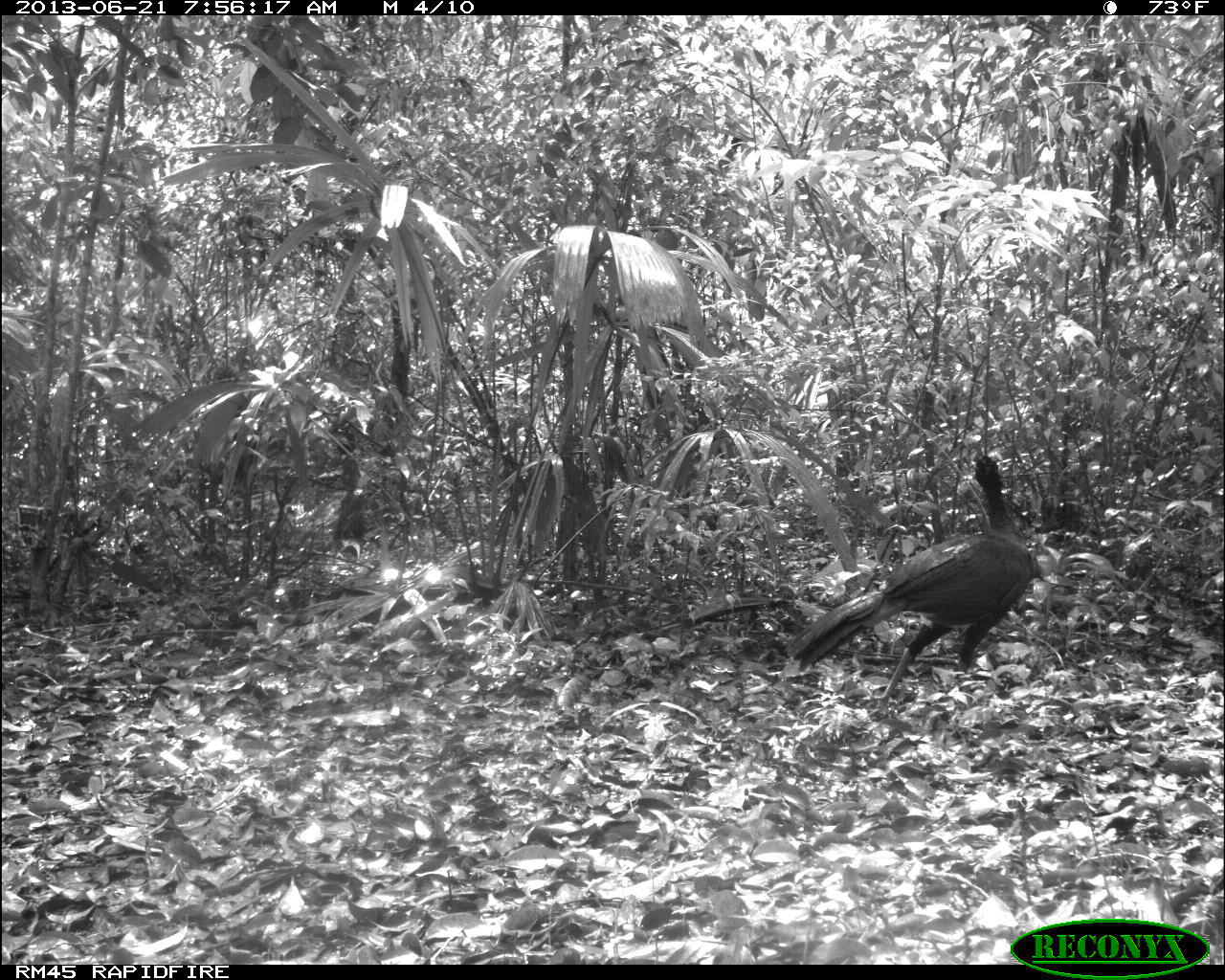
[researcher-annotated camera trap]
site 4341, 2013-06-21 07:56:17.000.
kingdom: Animalia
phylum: Chordata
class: Aves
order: Galliformes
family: Cracidae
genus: Crax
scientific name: Crax rubra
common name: great curassow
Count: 1.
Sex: male.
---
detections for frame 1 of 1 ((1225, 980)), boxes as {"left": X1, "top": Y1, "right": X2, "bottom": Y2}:
crax rubra: {"left": 787, "top": 451, "right": 1046, "bottom": 724}